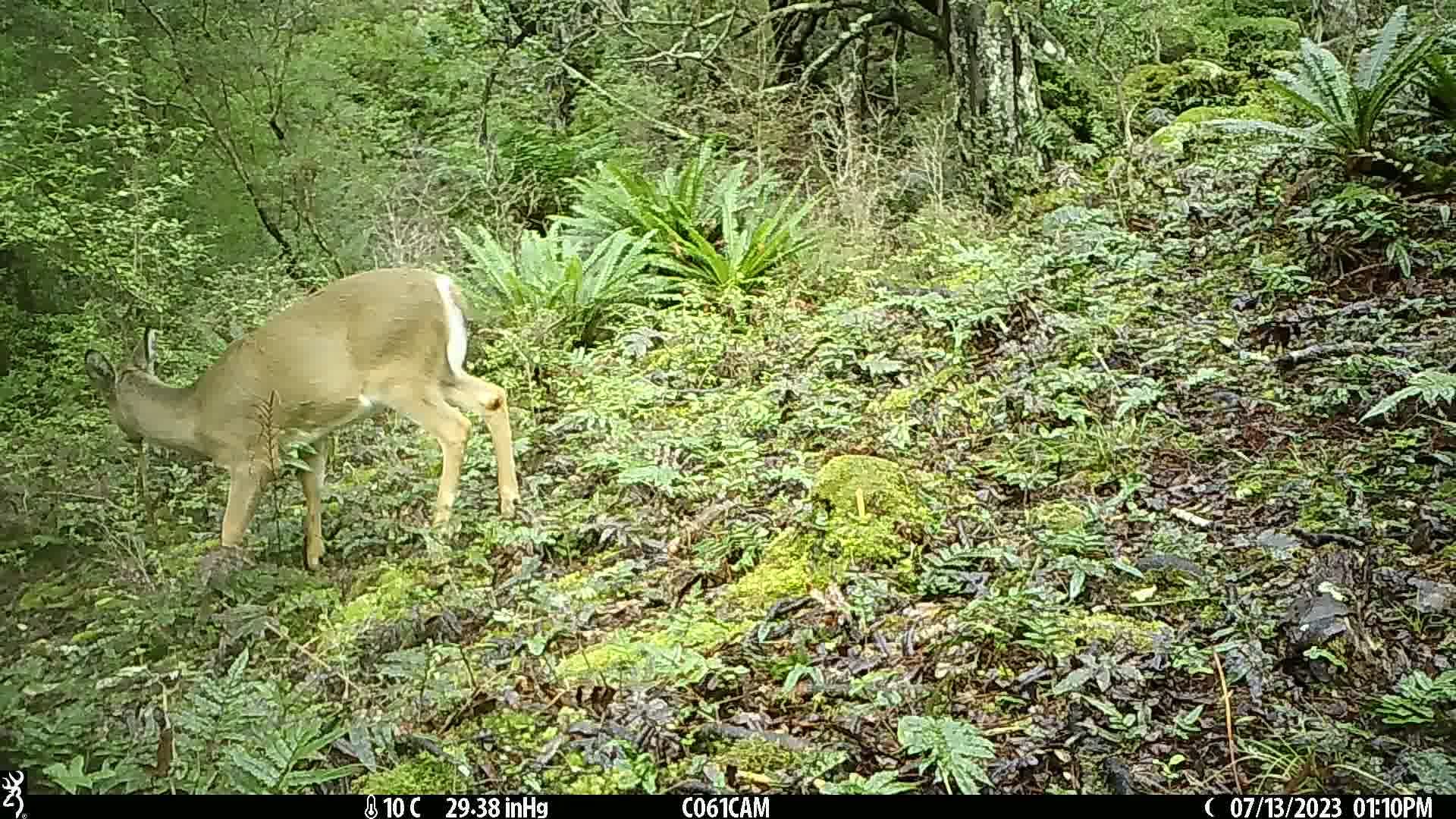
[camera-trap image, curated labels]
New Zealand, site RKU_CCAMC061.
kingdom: Animalia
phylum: Chordata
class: Mammalia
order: Artiodactyla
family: Cervidae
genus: Odocoileus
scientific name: Odocoileus virginianus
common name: white-tailed deer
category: white tailed deer